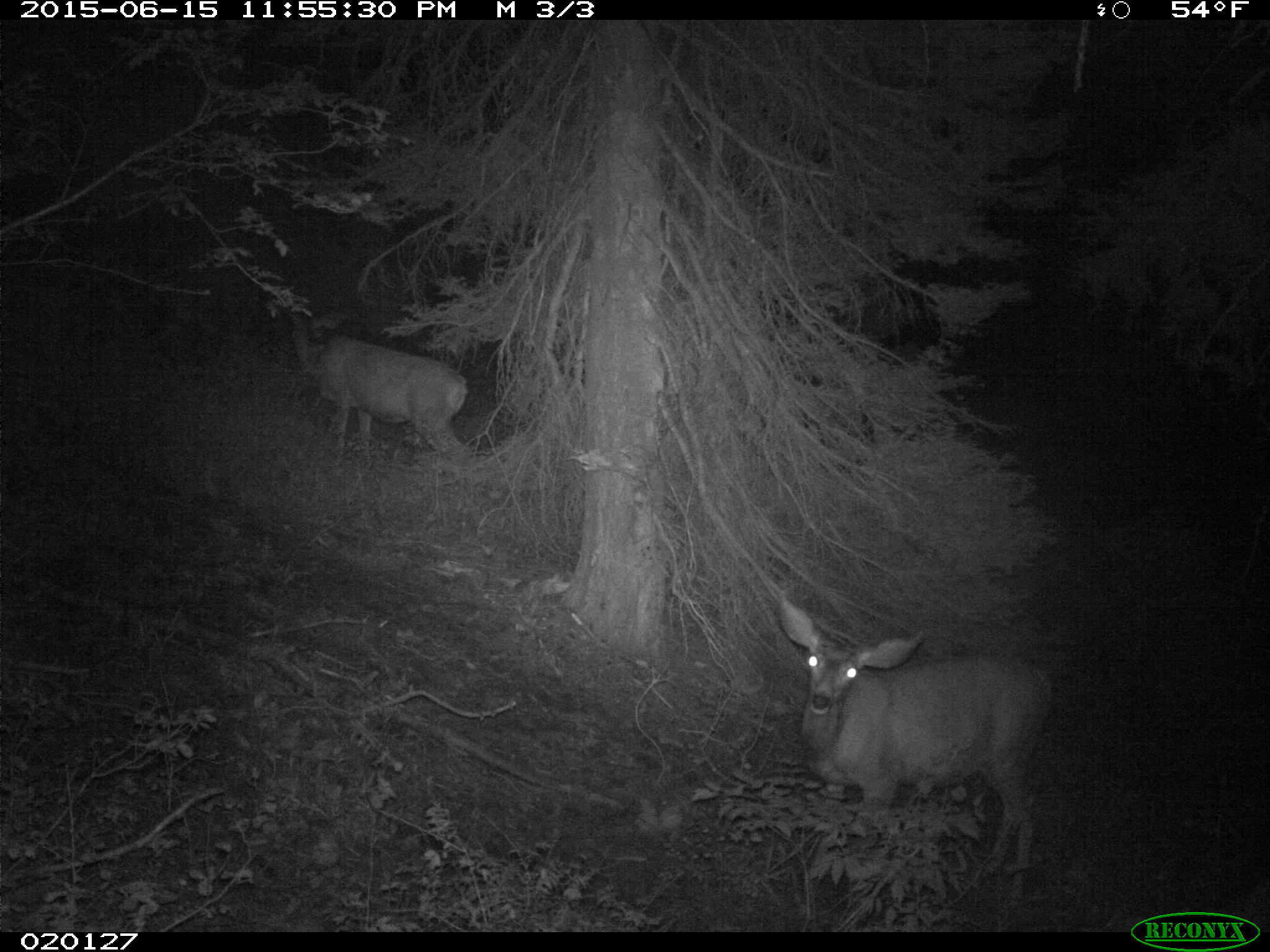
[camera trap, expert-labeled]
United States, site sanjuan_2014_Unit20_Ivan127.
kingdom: Animalia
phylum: Chordata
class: Mammalia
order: Artiodactyla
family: Cervidae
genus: Odocoileus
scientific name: Odocoileus hemionus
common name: mule deer